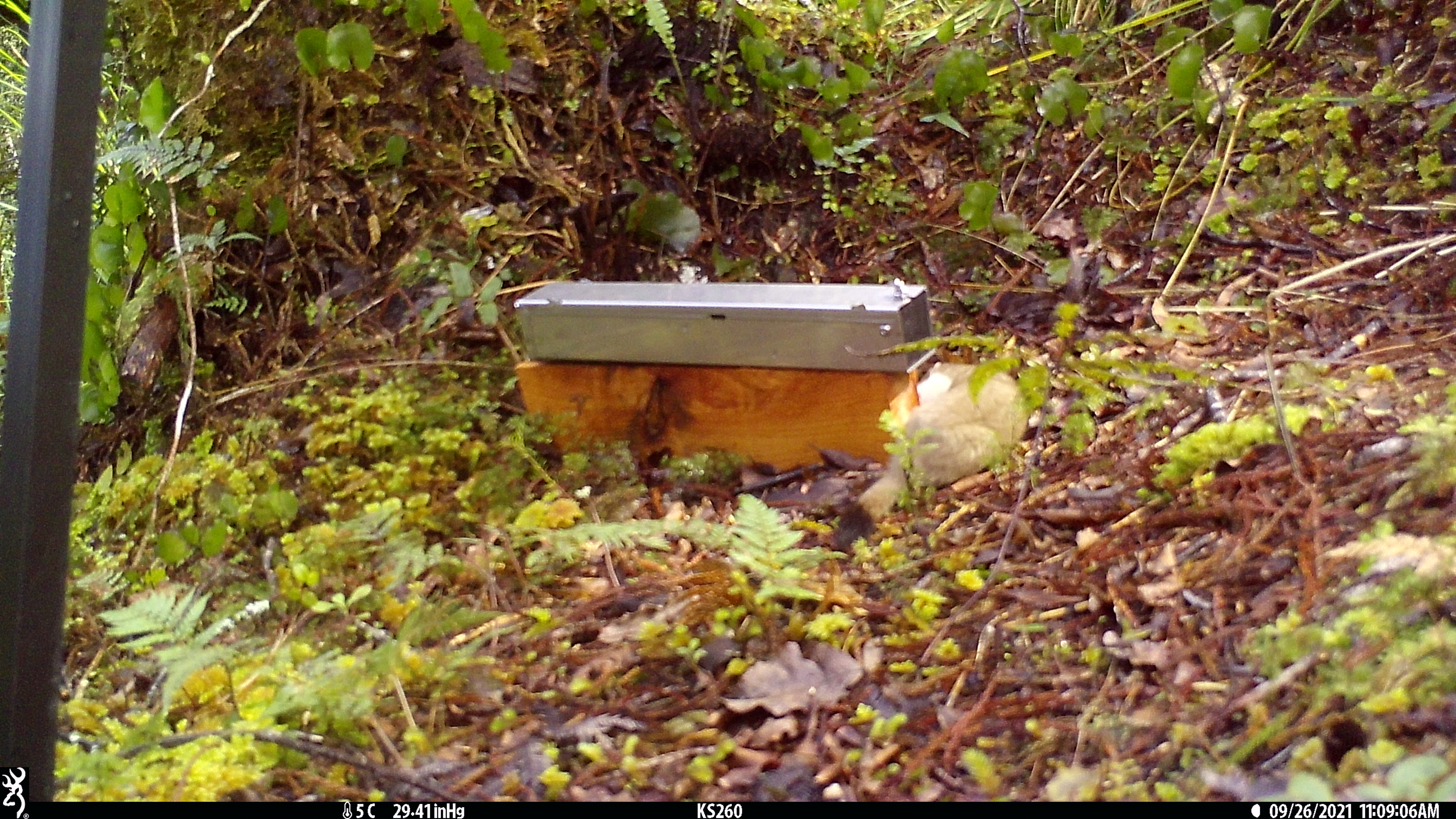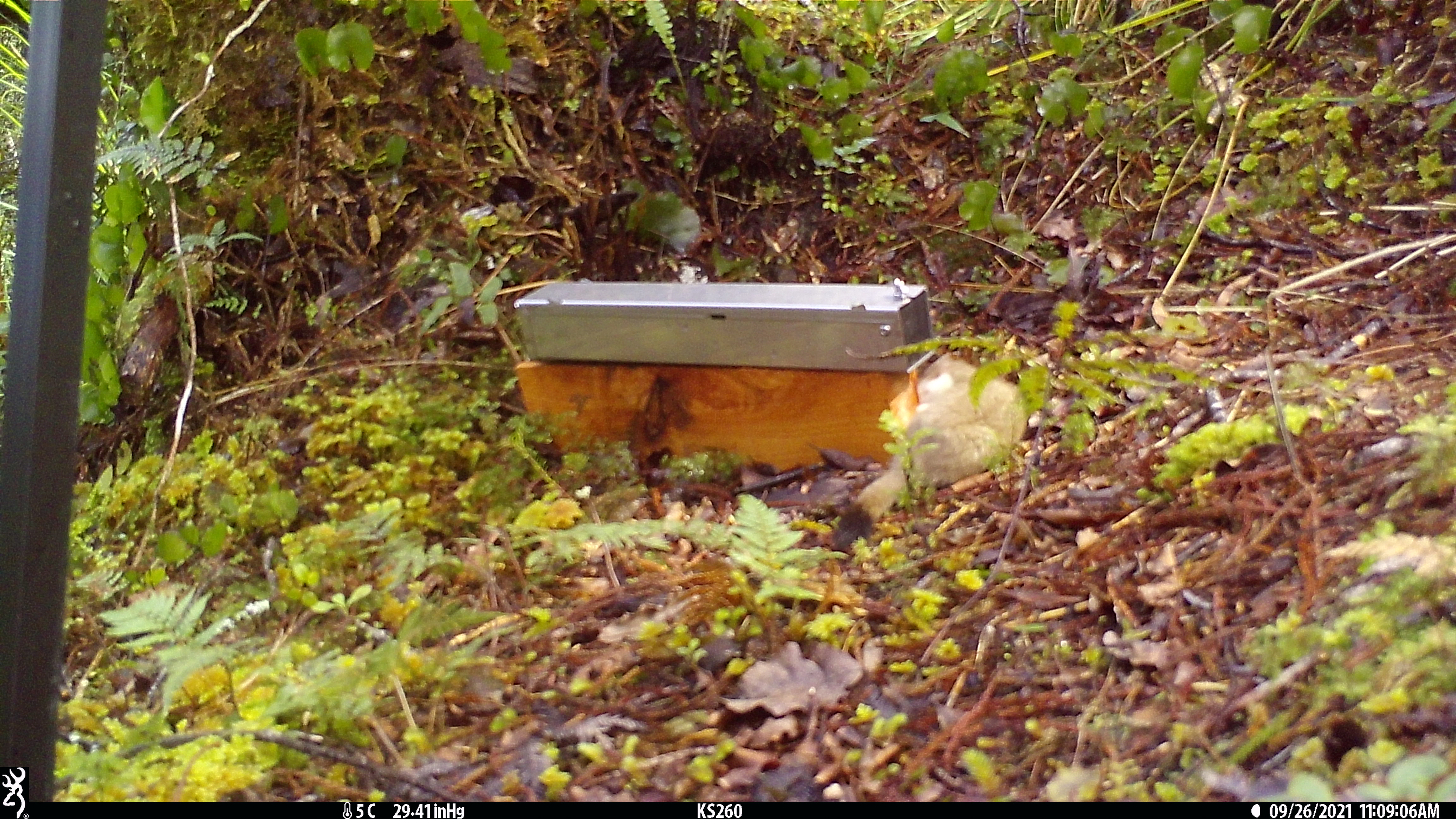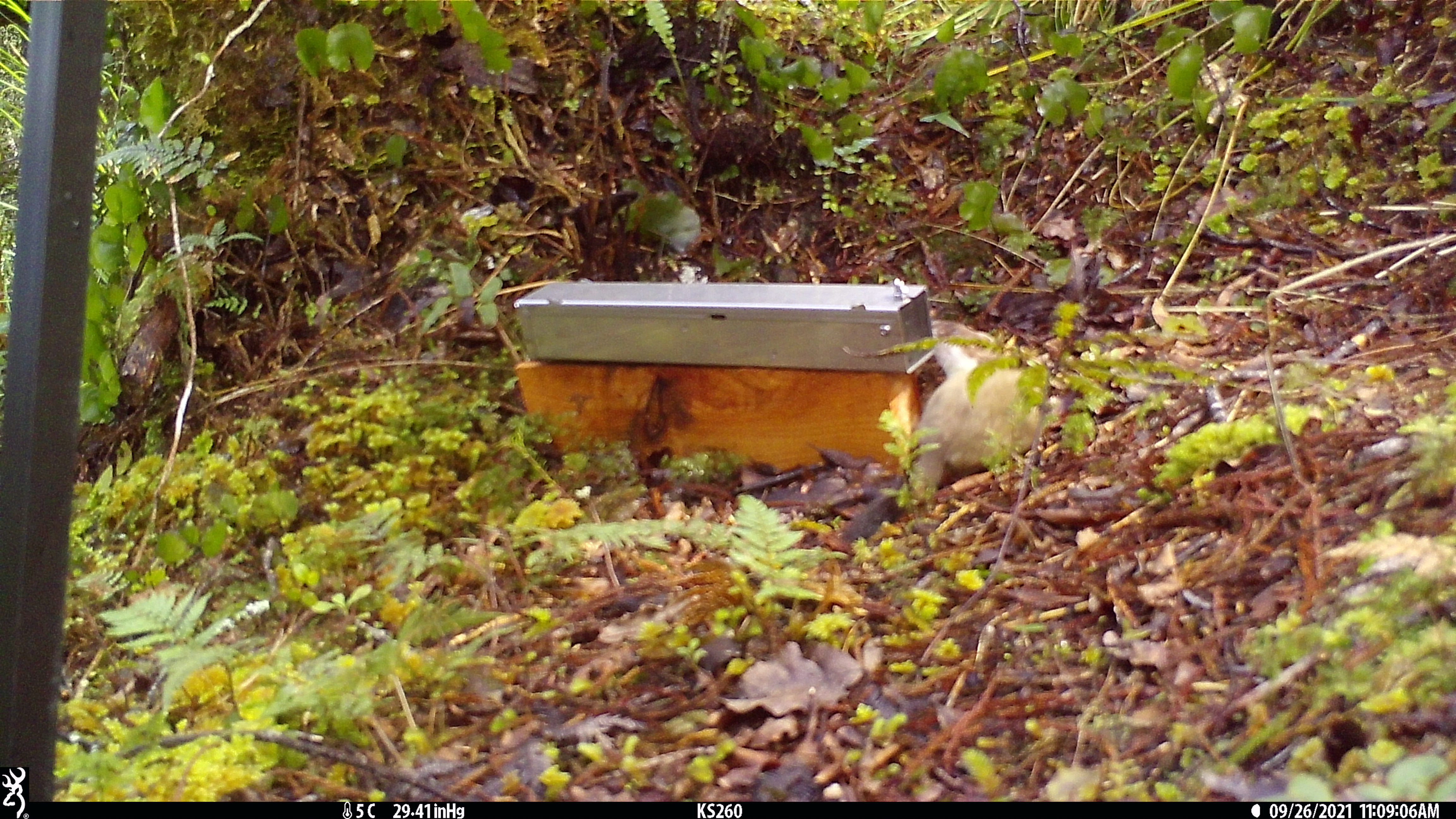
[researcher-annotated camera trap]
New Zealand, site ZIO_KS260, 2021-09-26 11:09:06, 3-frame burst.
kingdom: Animalia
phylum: Chordata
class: Mammalia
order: Carnivora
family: Mustelidae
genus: Mustela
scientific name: Mustela erminea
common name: stoat